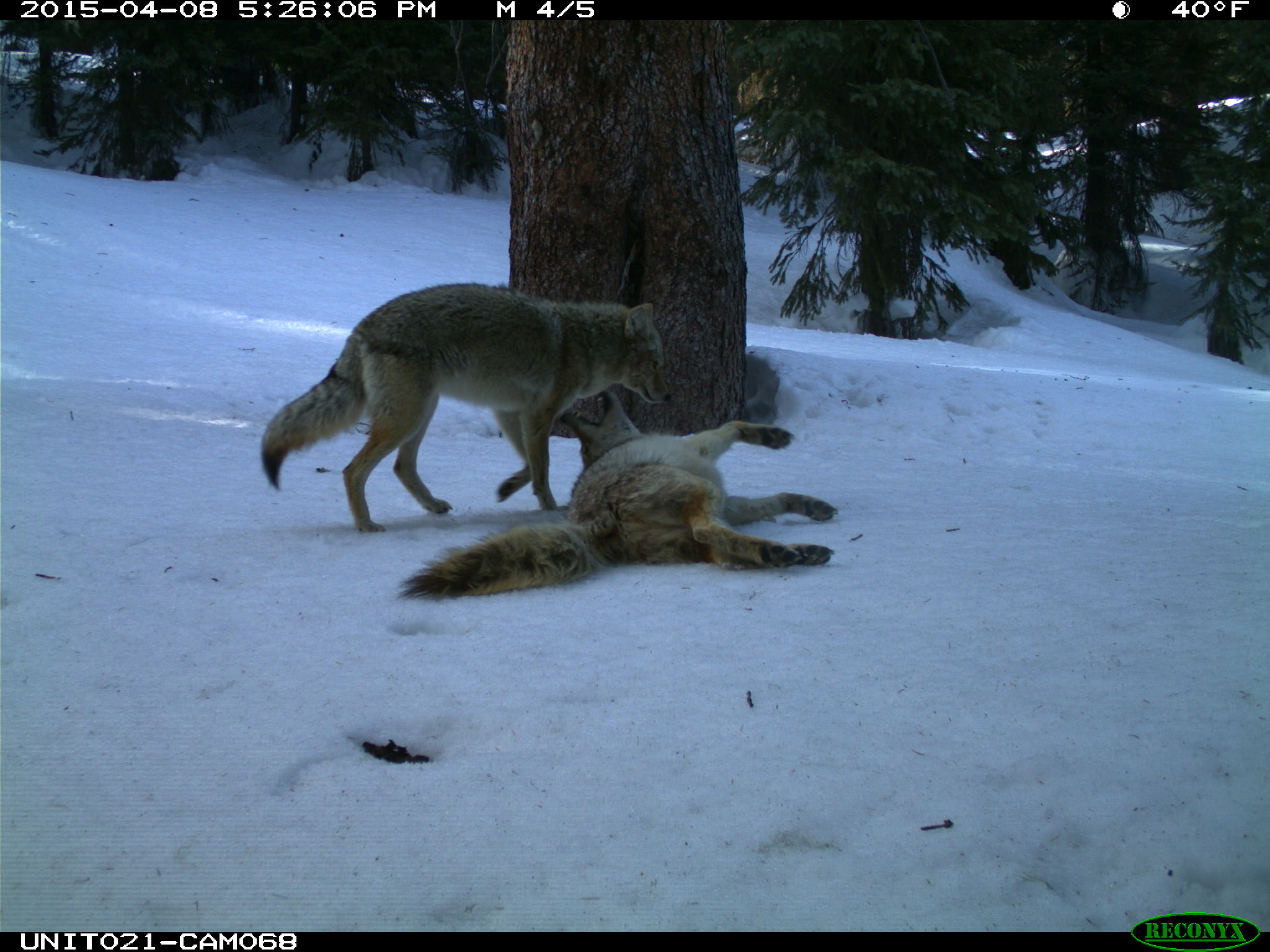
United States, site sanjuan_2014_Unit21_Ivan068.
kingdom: Animalia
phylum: Chordata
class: Mammalia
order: Carnivora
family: Canidae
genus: Canis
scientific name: Canis latrans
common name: coyote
Canis latrans (coyote).